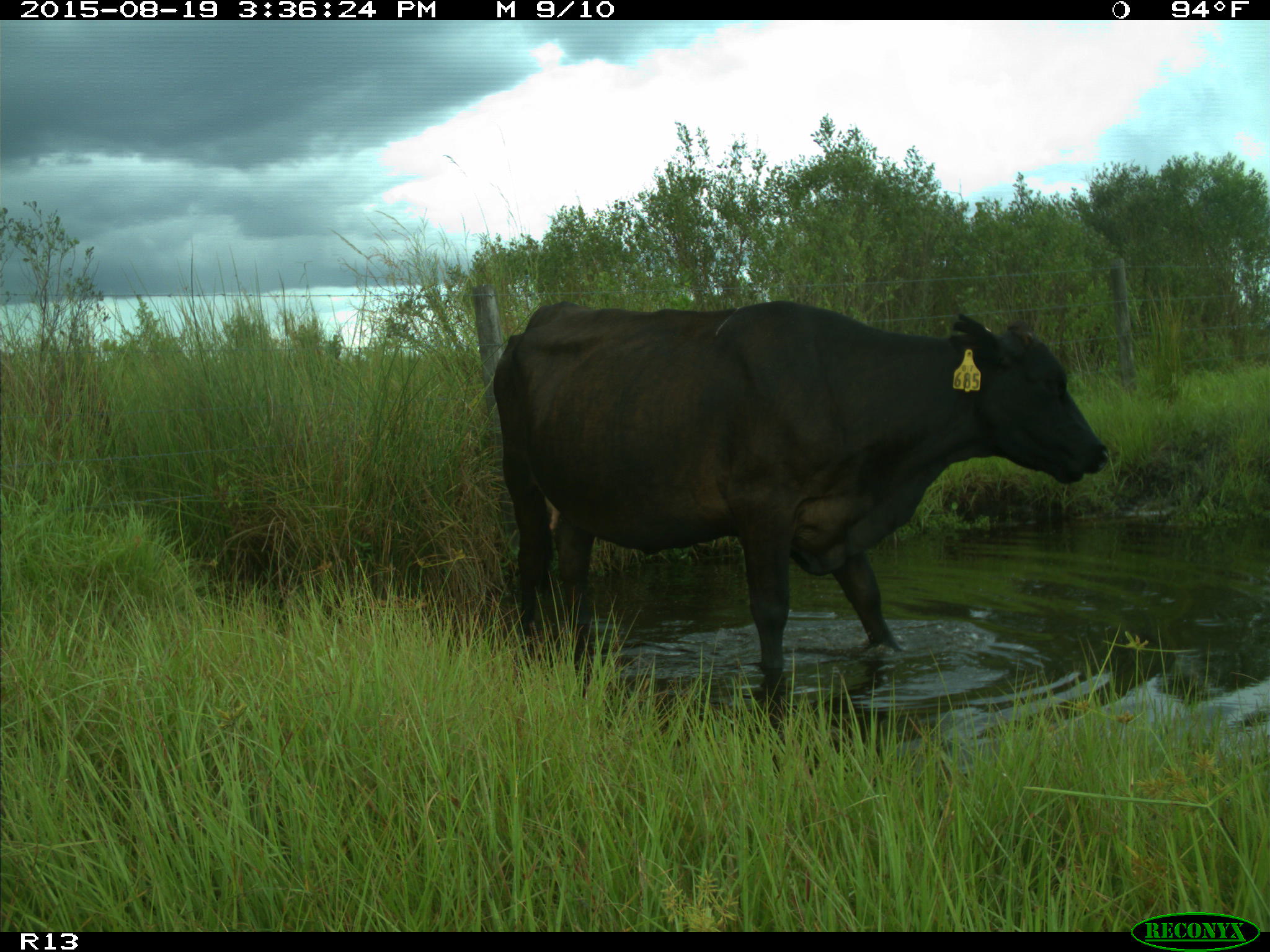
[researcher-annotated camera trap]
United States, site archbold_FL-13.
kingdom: Animalia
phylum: Chordata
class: Mammalia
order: Artiodactyla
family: Bovidae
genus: Bos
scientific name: Bos taurus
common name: domestic cow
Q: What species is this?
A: Bos taurus (domestic cow).